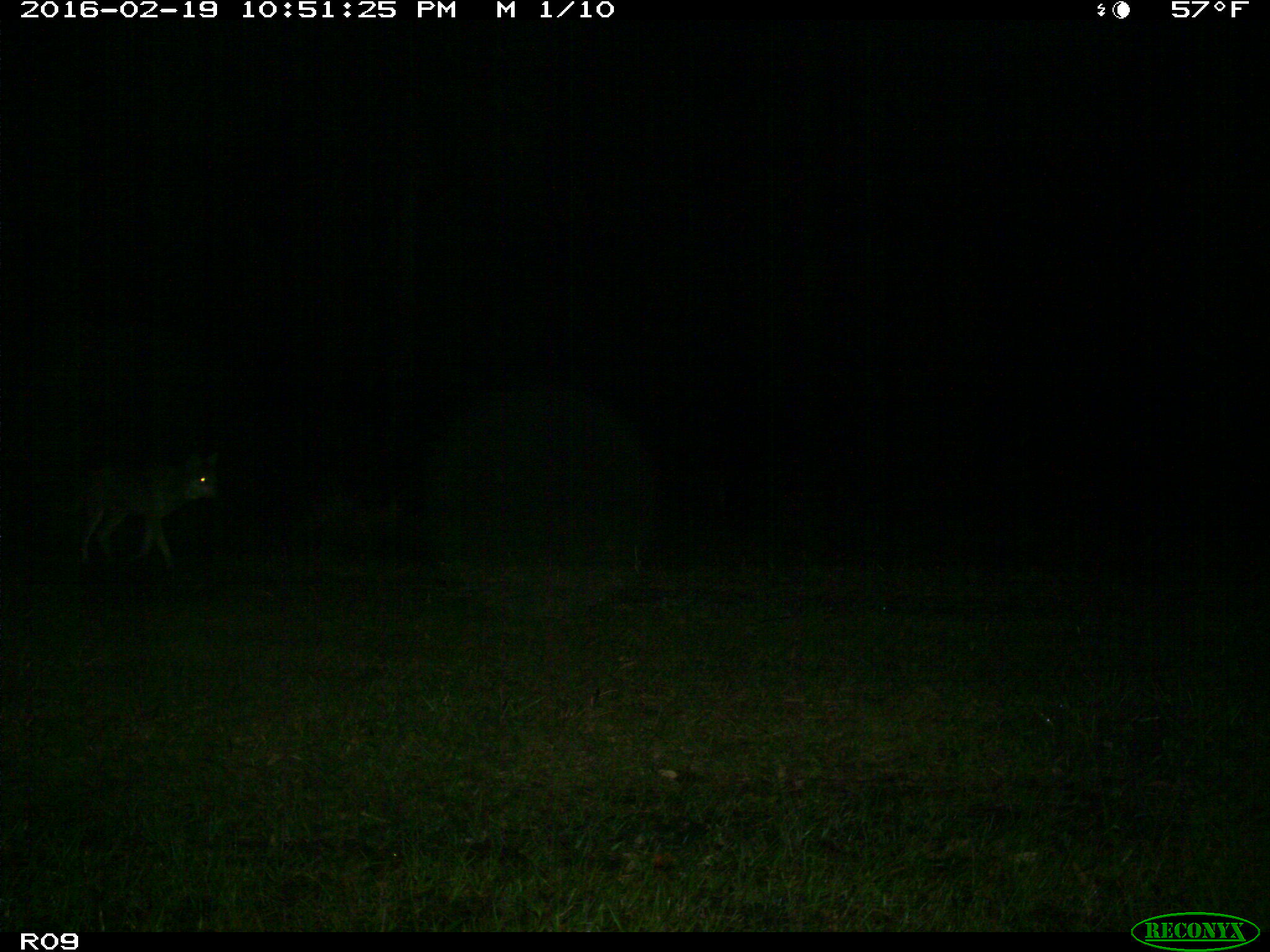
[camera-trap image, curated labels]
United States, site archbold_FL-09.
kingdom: Animalia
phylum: Chordata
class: Mammalia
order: Carnivora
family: Canidae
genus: Canis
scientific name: Canis latrans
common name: coyote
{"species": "Canis latrans (coyote)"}